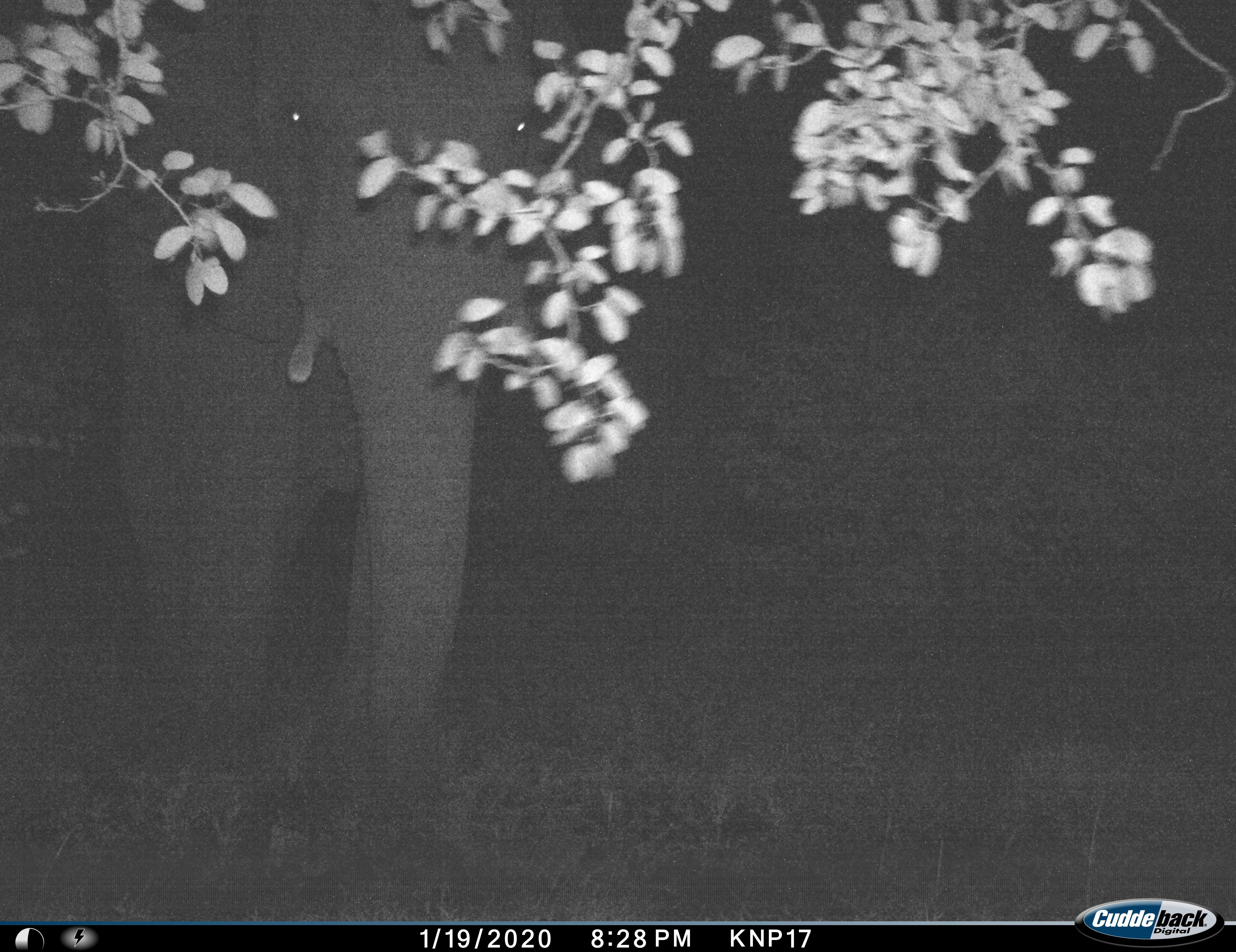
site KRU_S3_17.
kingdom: Animalia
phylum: Chordata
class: Mammalia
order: Proboscidea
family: Elephantidae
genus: Loxodonta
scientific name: Loxodonta africana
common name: african bush elephant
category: elephant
Elephant (african bush elephant) (Loxodonta africana), count 1. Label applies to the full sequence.